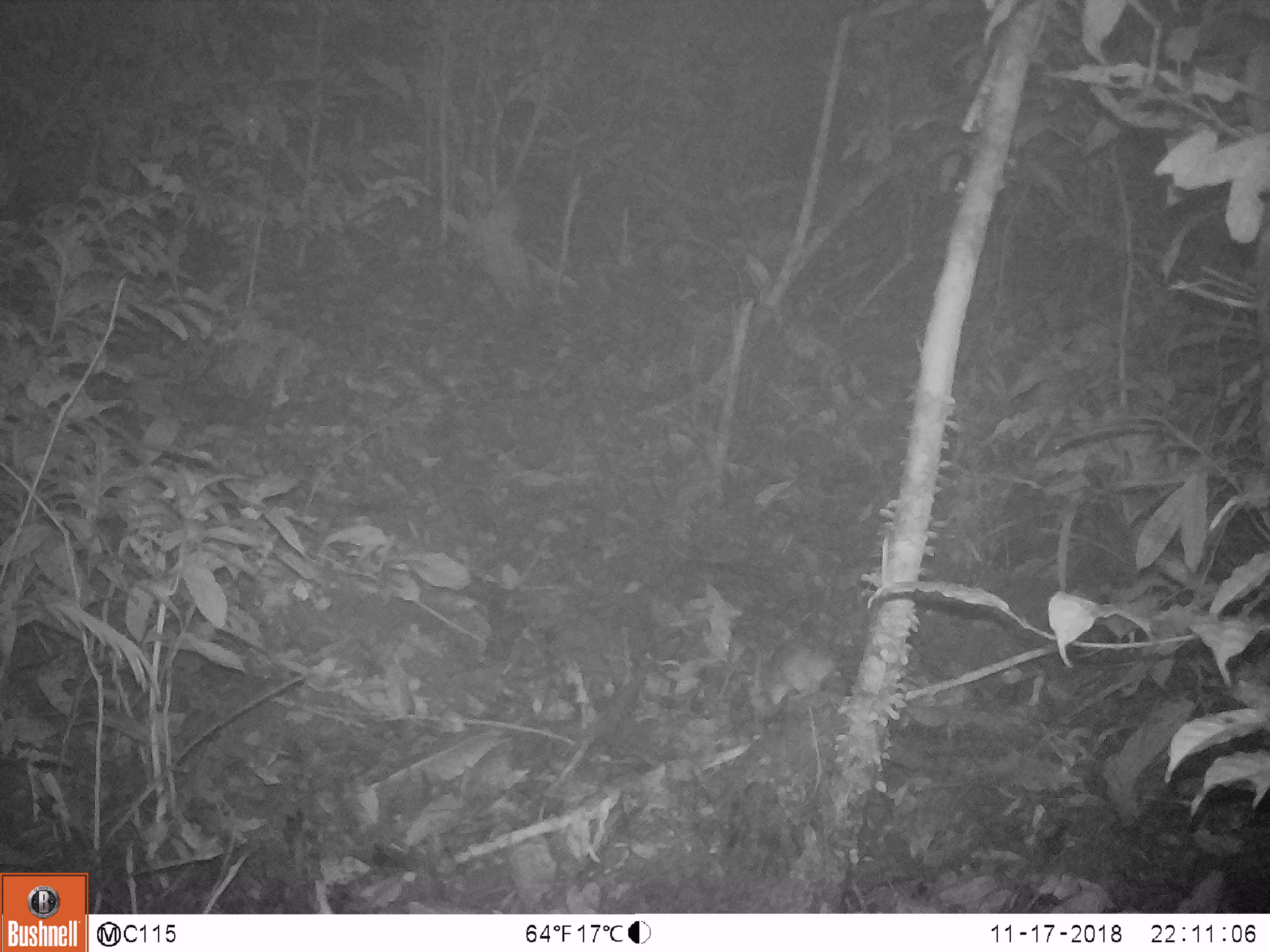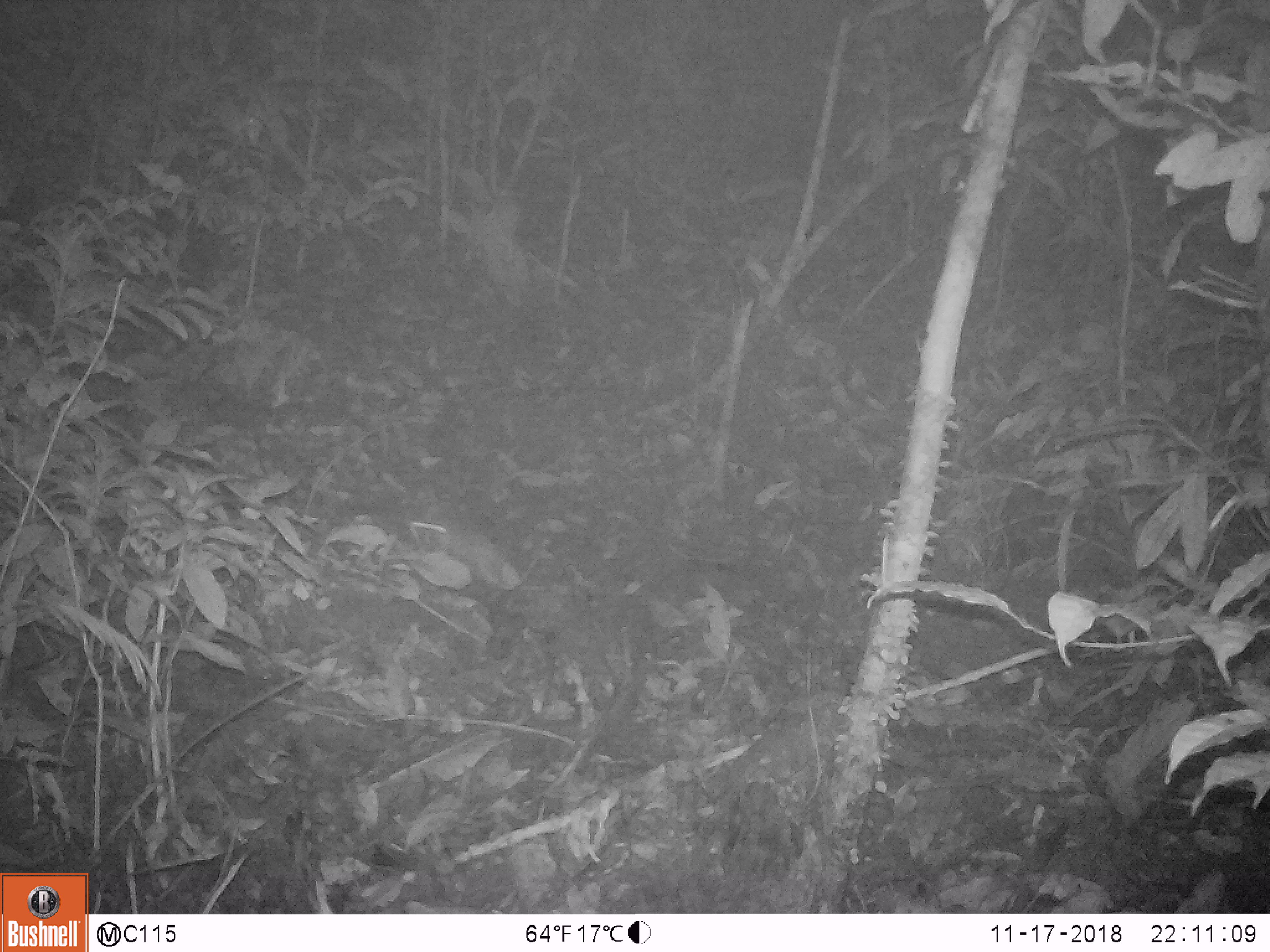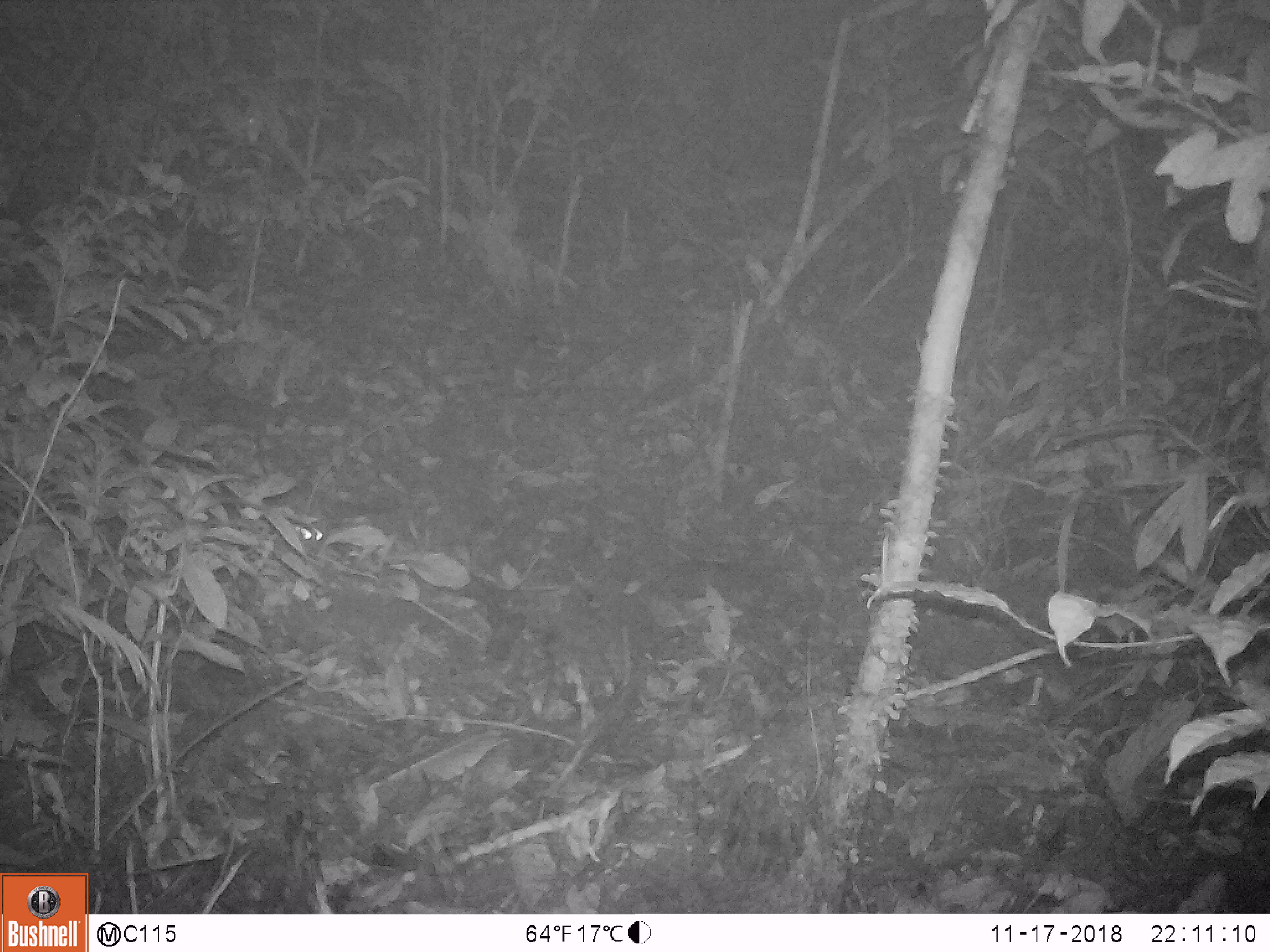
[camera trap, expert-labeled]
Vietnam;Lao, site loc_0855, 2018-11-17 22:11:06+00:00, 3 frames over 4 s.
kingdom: Animalia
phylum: Chordata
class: Mammalia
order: Rodentia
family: Muridae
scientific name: Muridae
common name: old-world mice and rats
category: unidentified murid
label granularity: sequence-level